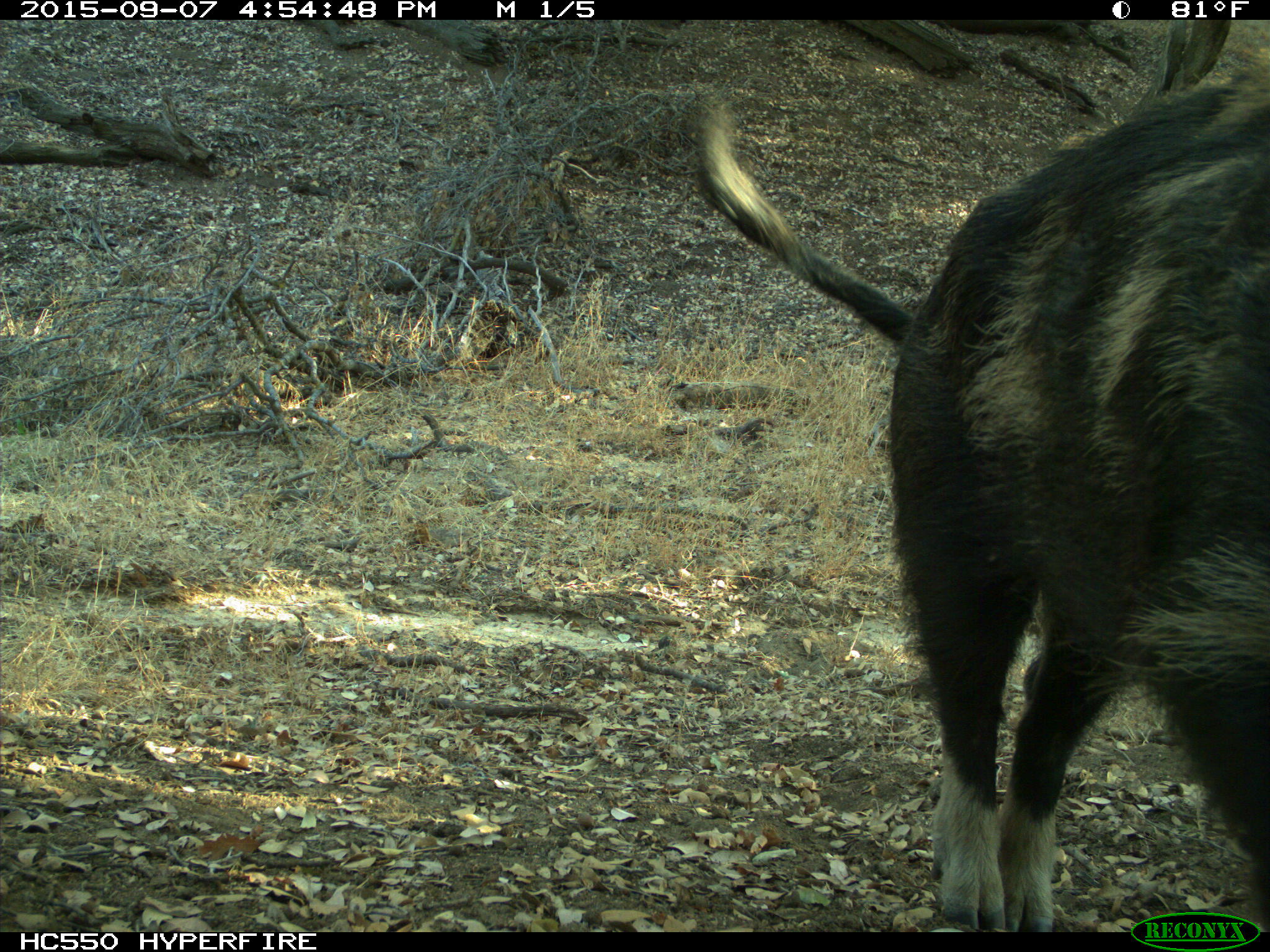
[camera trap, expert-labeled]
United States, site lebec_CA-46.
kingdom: Animalia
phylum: Chordata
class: Mammalia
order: Artiodactyla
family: Suidae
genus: Sus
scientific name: Sus scrofa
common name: wild boar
Sus scrofa (wild boar).